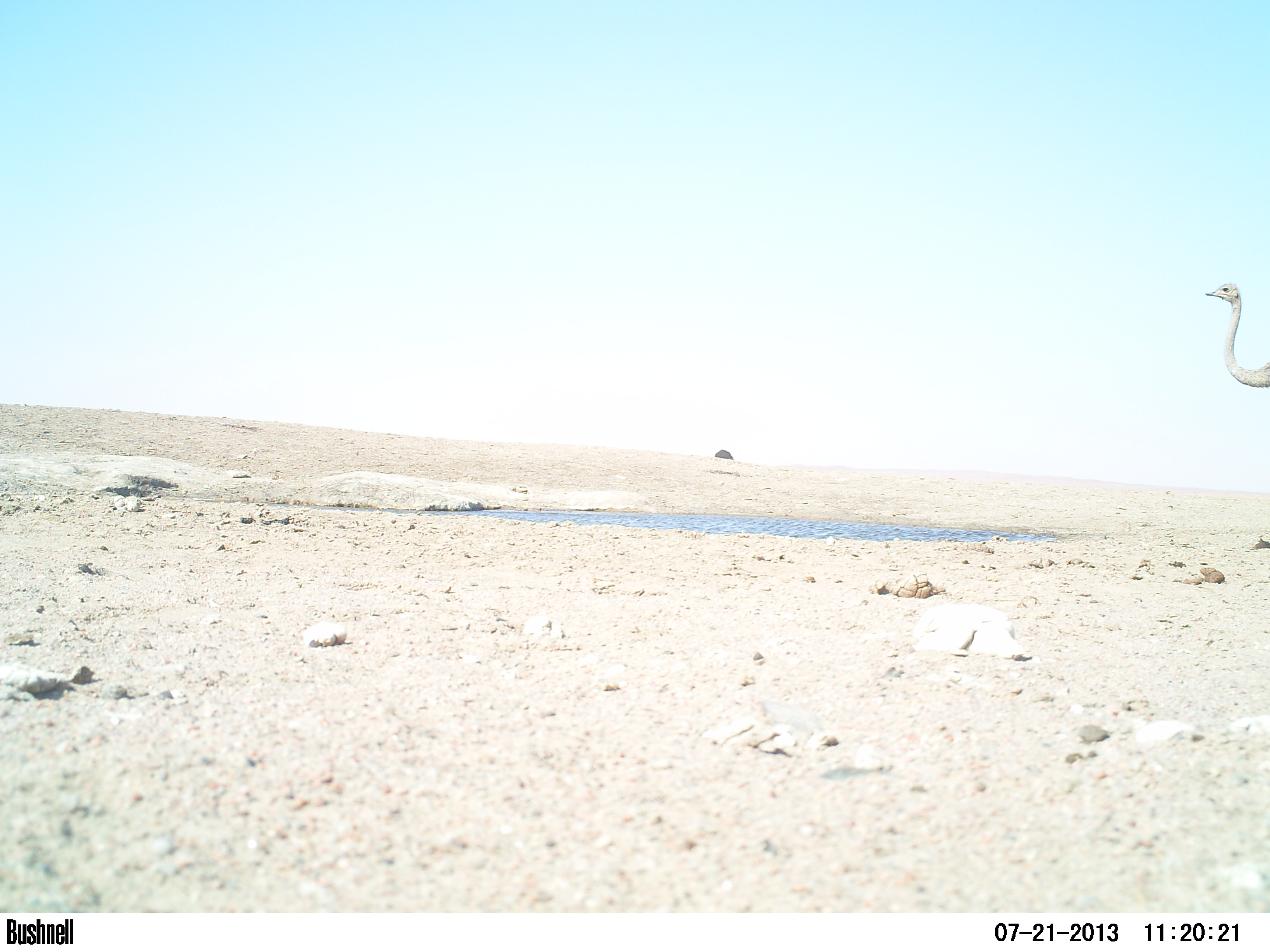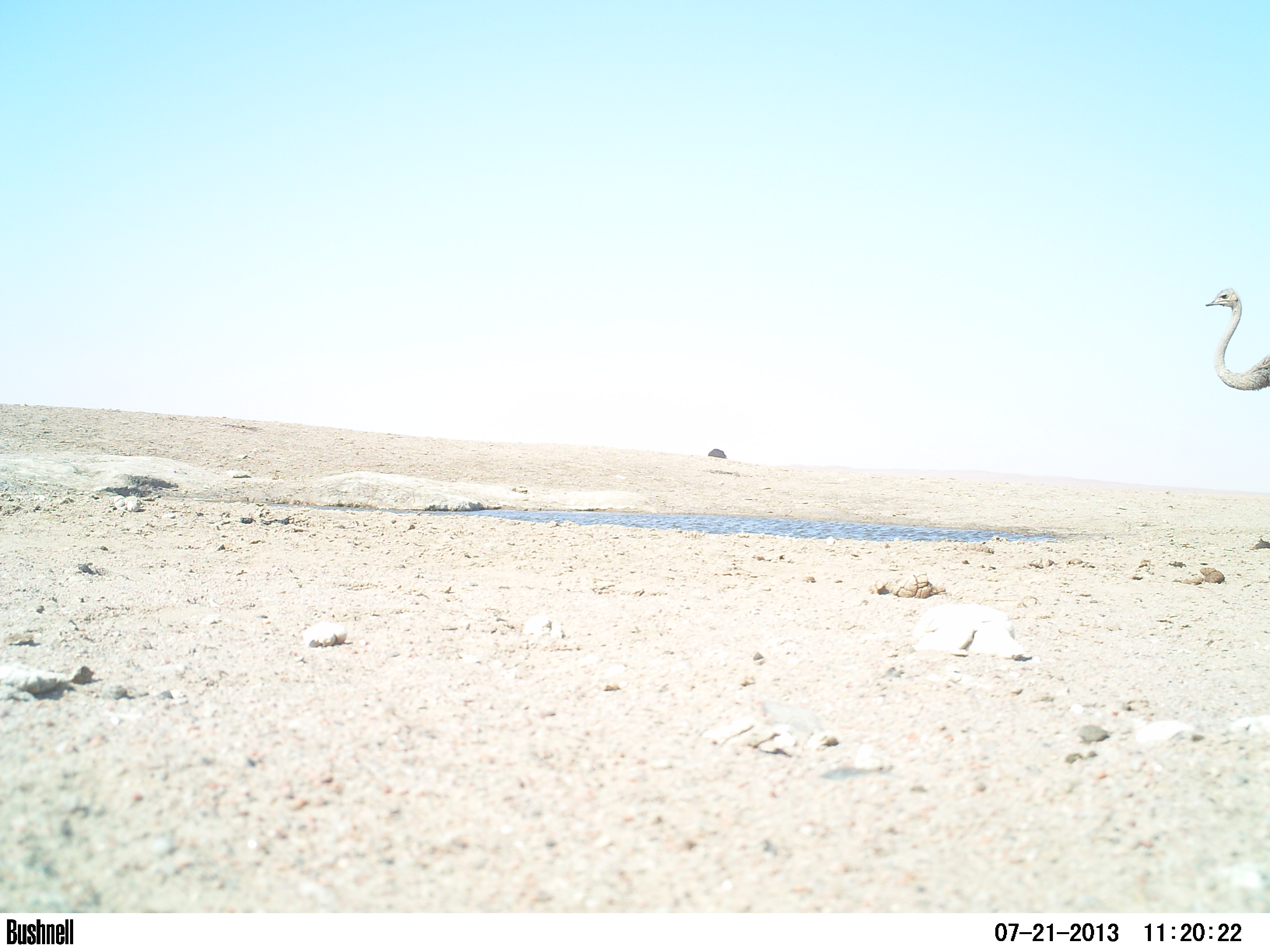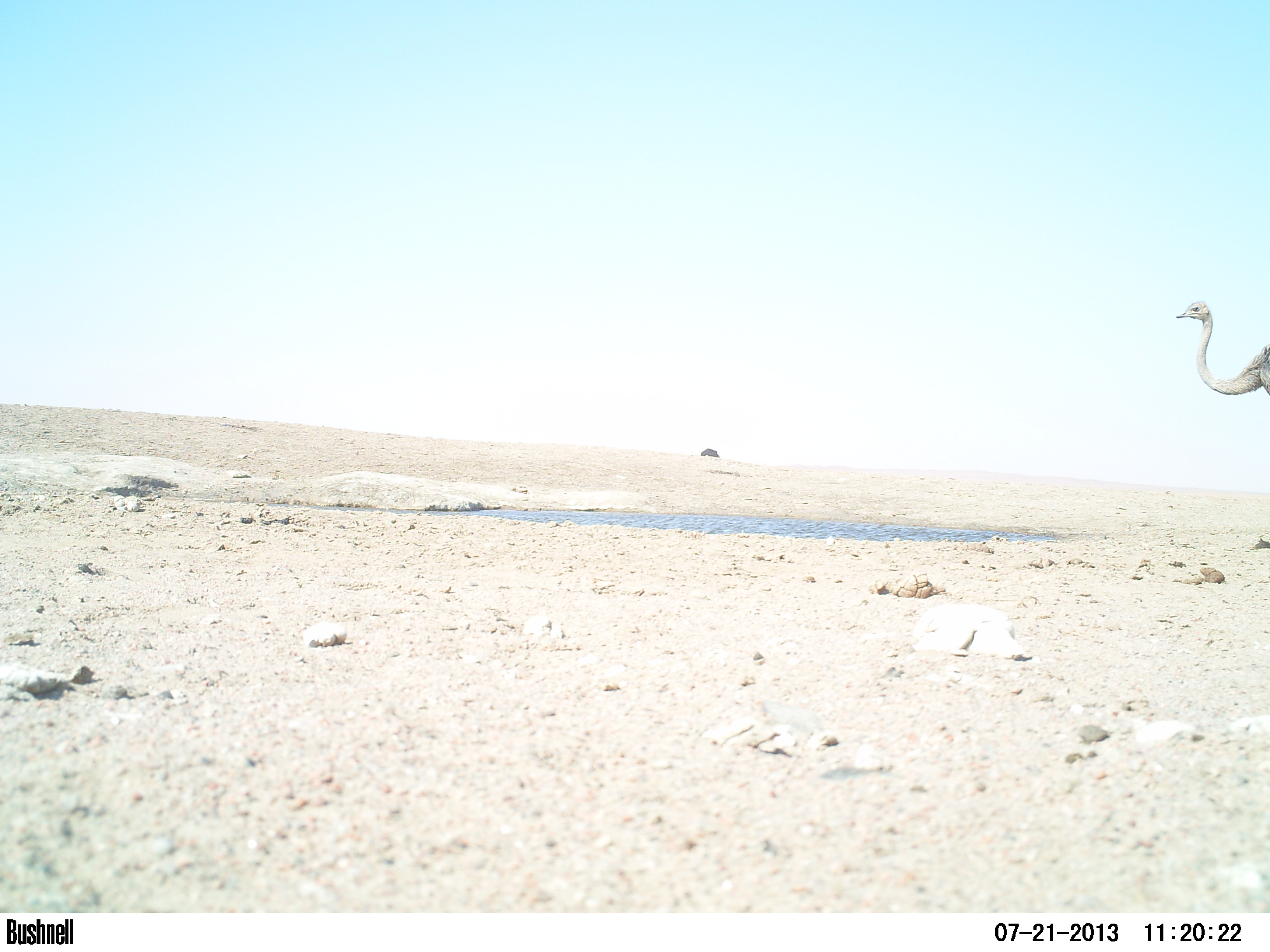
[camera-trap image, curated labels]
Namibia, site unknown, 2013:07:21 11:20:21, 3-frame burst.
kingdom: Animalia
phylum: Chordata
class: Aves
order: Struthioniformes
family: Struthionidae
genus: Struthio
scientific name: Struthio camelus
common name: common ostrich